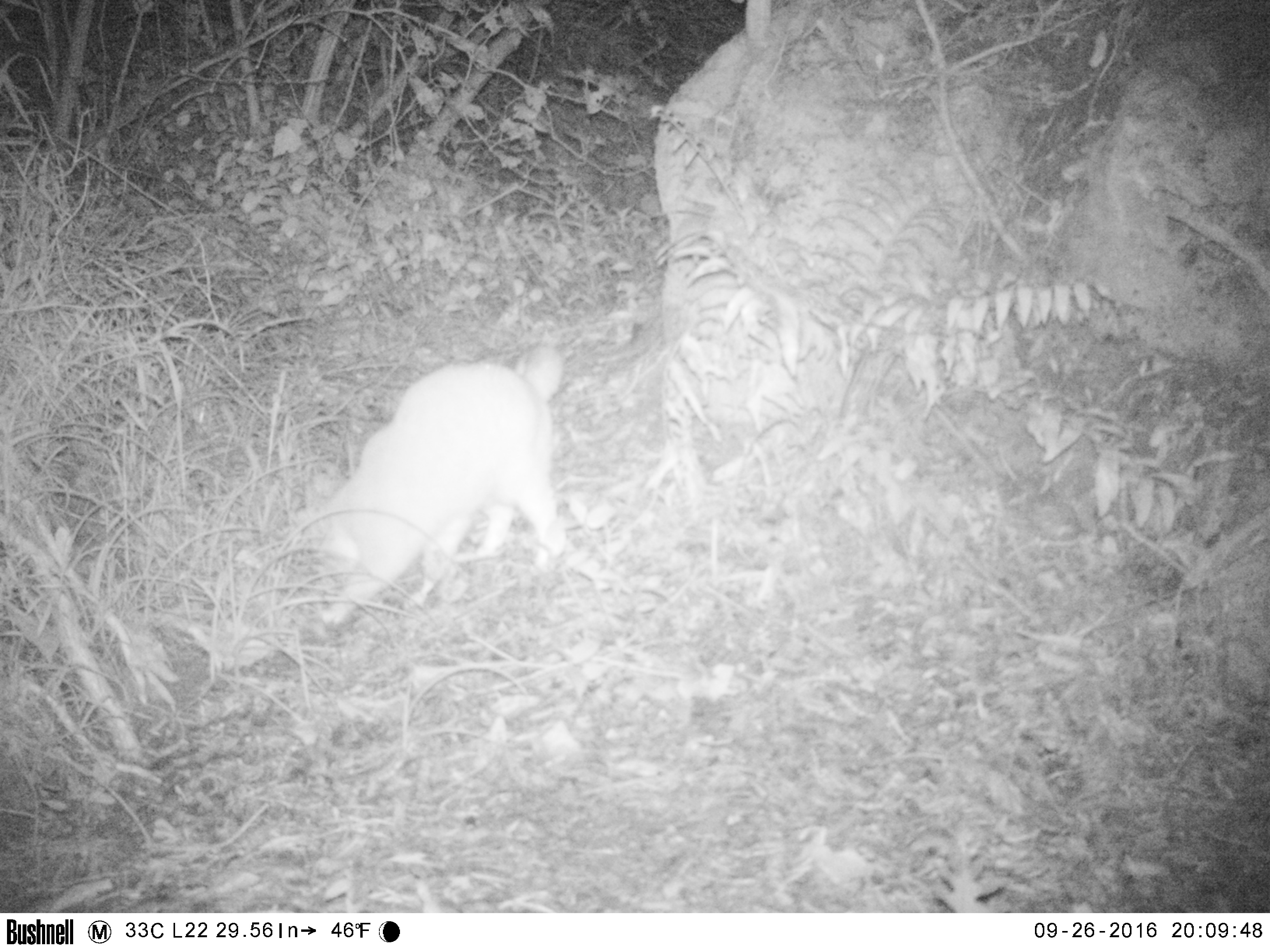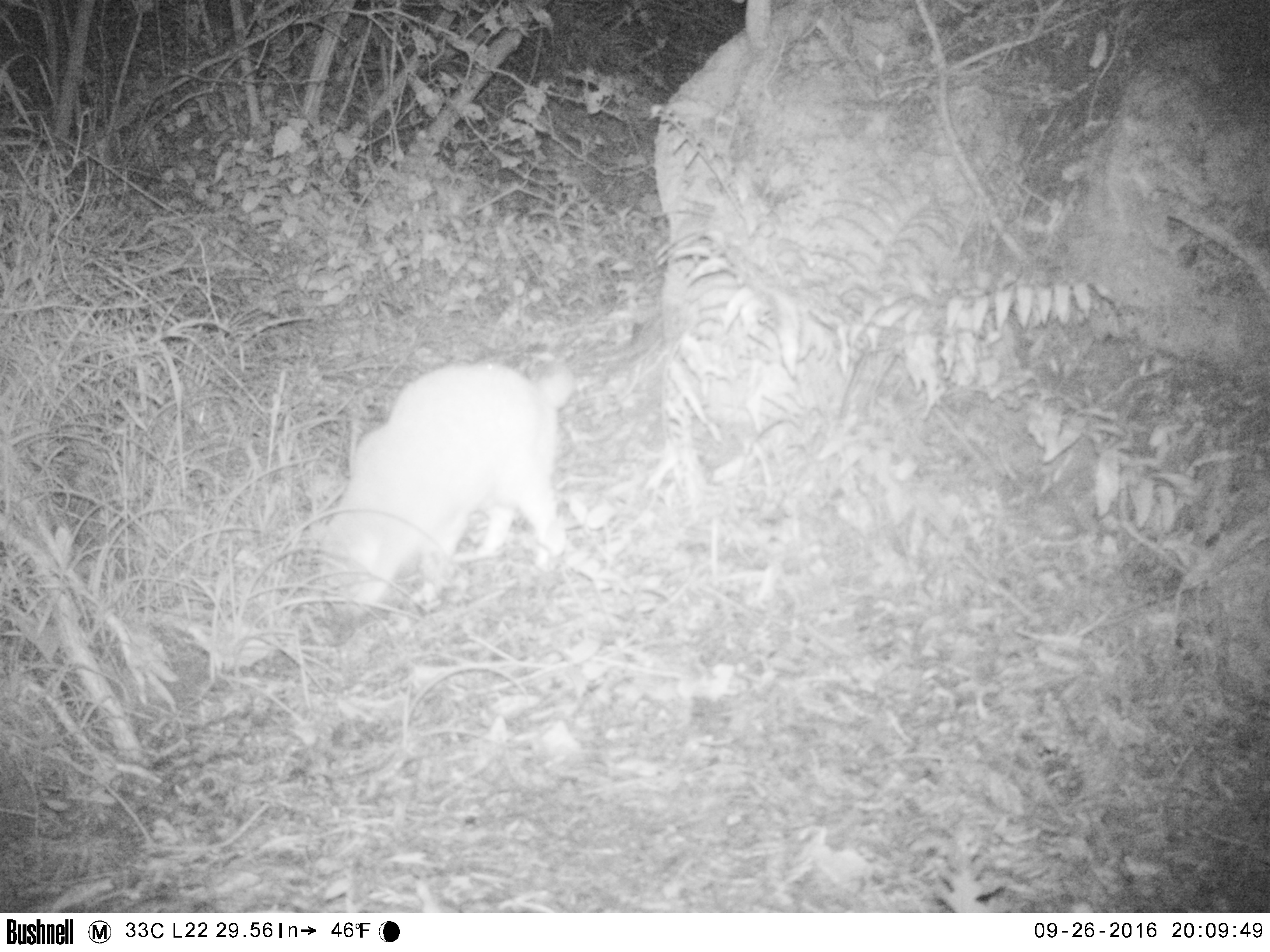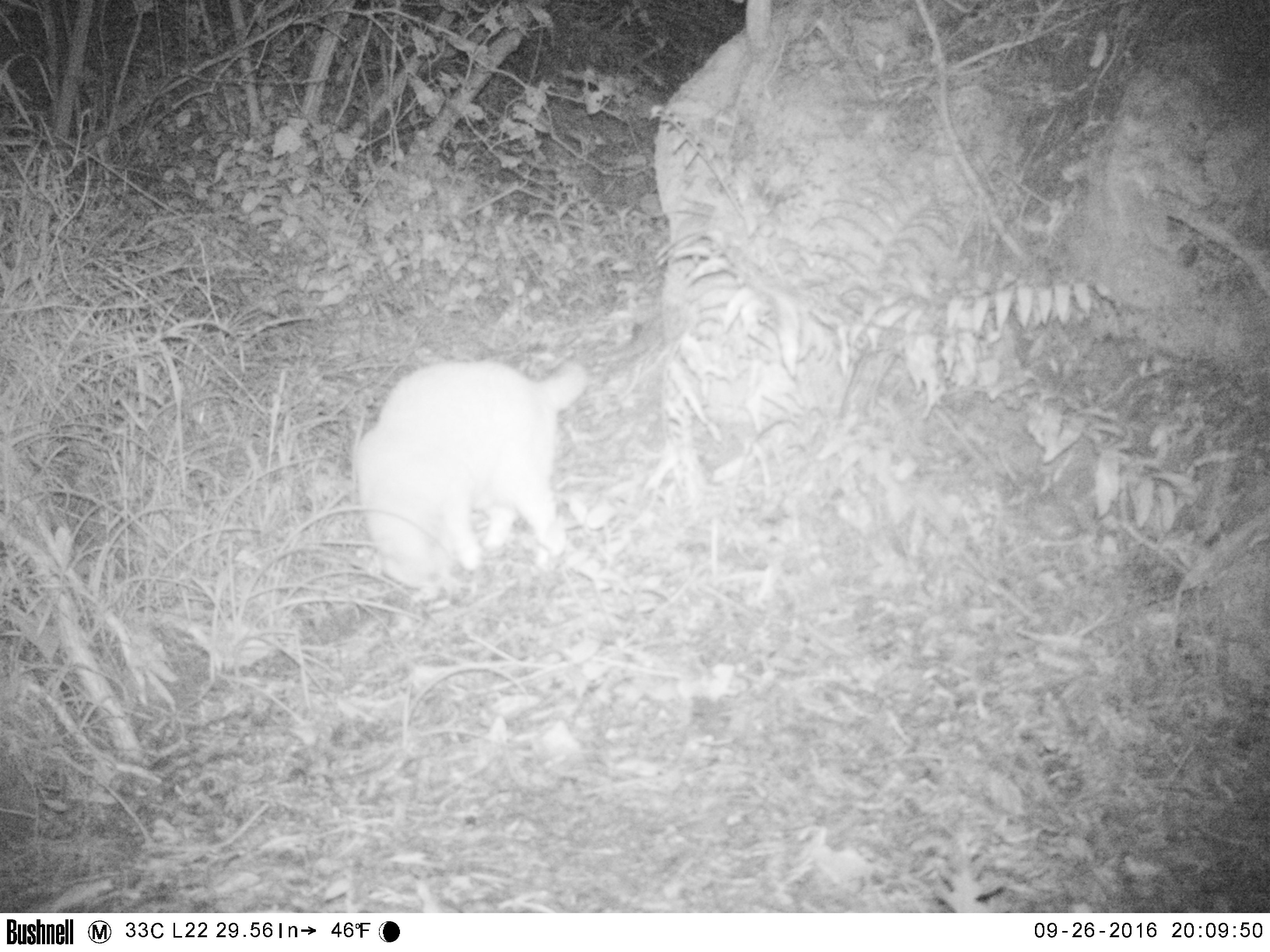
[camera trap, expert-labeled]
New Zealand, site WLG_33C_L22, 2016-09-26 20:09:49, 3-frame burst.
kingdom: Animalia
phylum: Chordata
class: Mammalia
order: Carnivora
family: Felidae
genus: Felis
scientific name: Felis catus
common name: domestic cat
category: cat